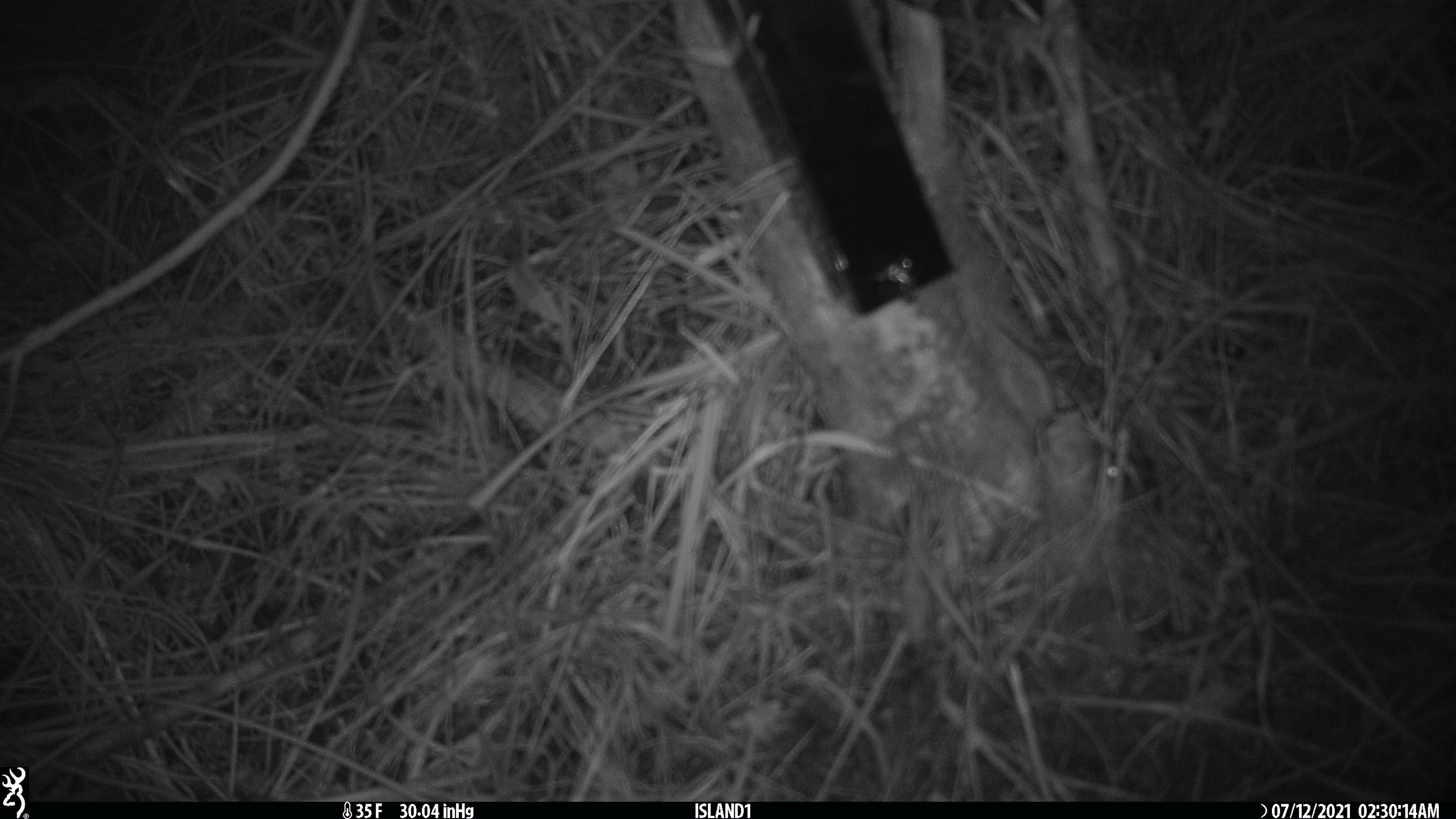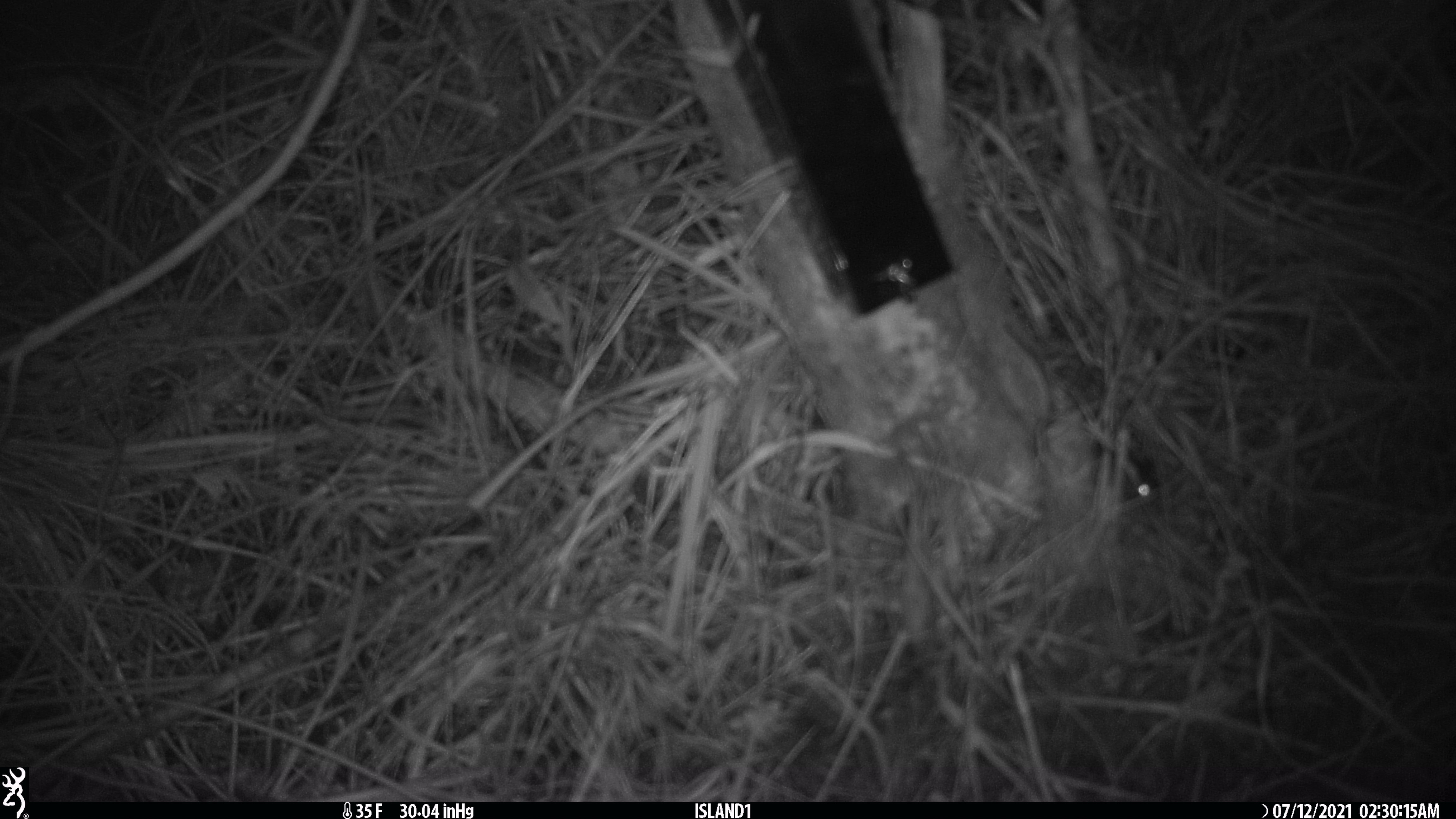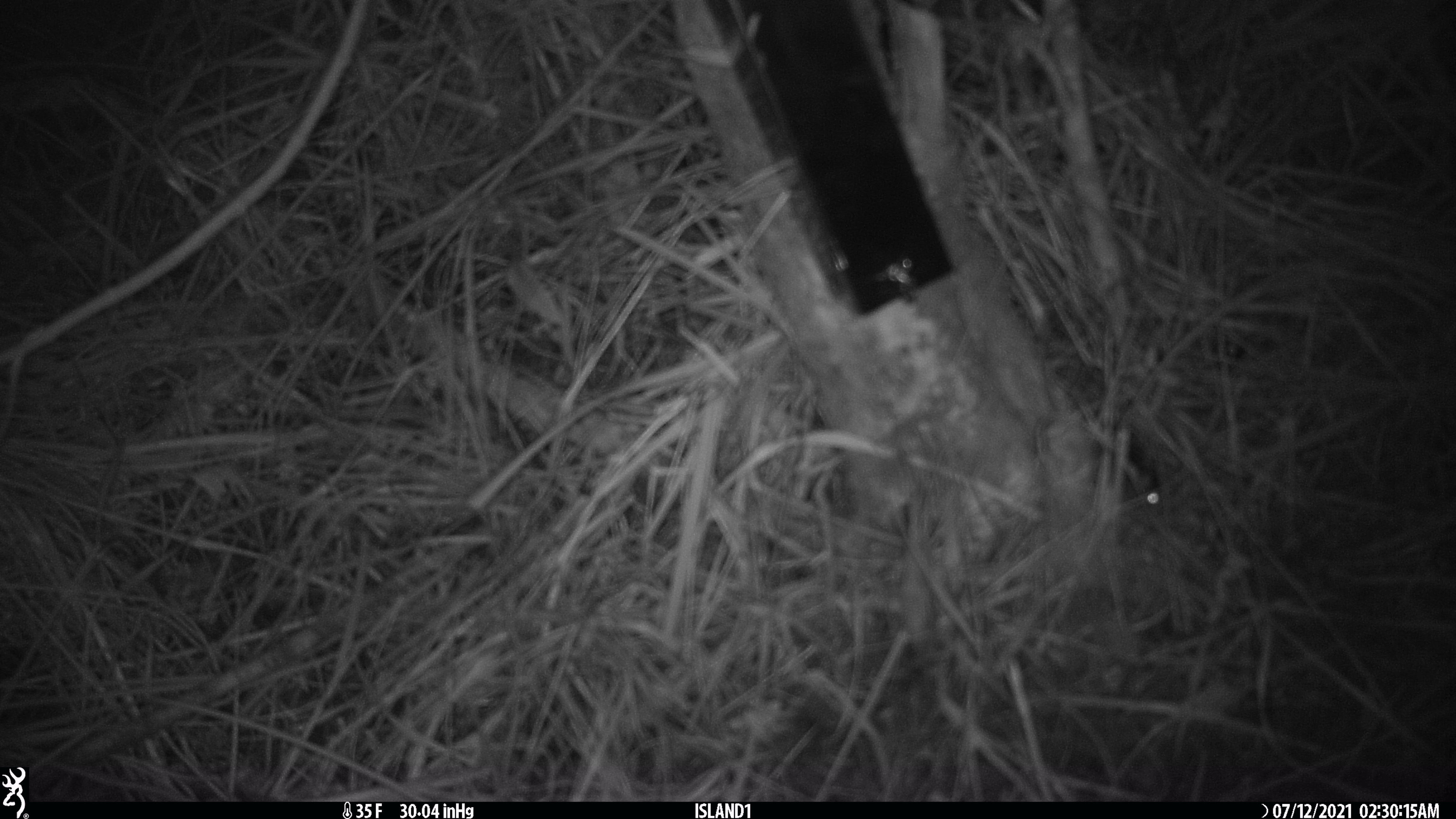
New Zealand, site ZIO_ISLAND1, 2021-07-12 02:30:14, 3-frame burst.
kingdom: Animalia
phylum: Chordata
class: Mammalia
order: Rodentia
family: Muridae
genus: Mus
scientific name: Mus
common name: mouse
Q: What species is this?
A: Mouse (Mus).